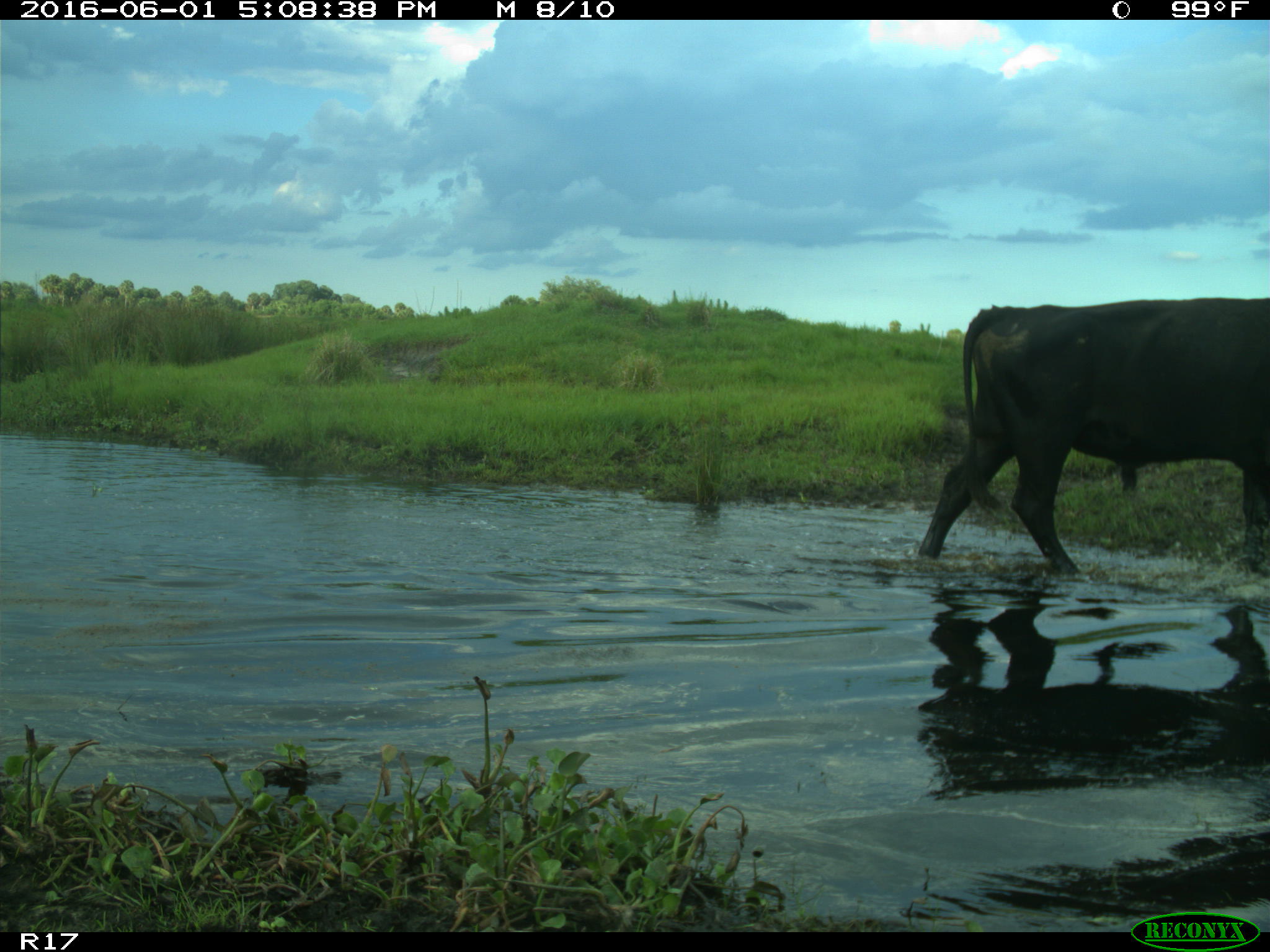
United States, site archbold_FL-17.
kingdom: Animalia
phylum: Chordata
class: Mammalia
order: Artiodactyla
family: Bovidae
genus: Bos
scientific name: Bos taurus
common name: domestic cow